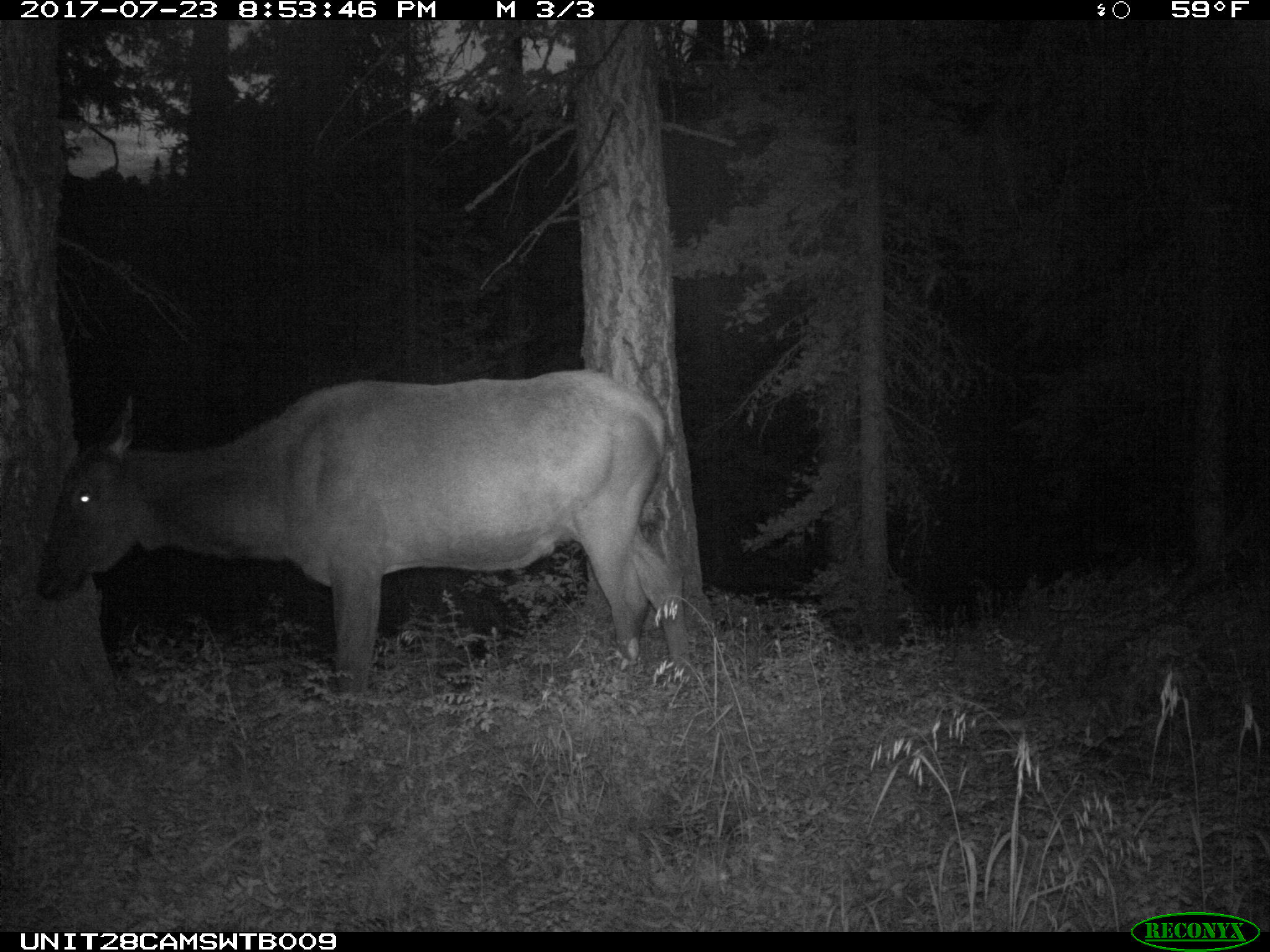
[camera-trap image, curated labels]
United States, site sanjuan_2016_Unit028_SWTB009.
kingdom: Animalia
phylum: Chordata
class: Mammalia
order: Artiodactyla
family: Cervidae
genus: Cervus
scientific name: Cervus elaphus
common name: red deer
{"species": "Cervus elaphus (red deer)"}